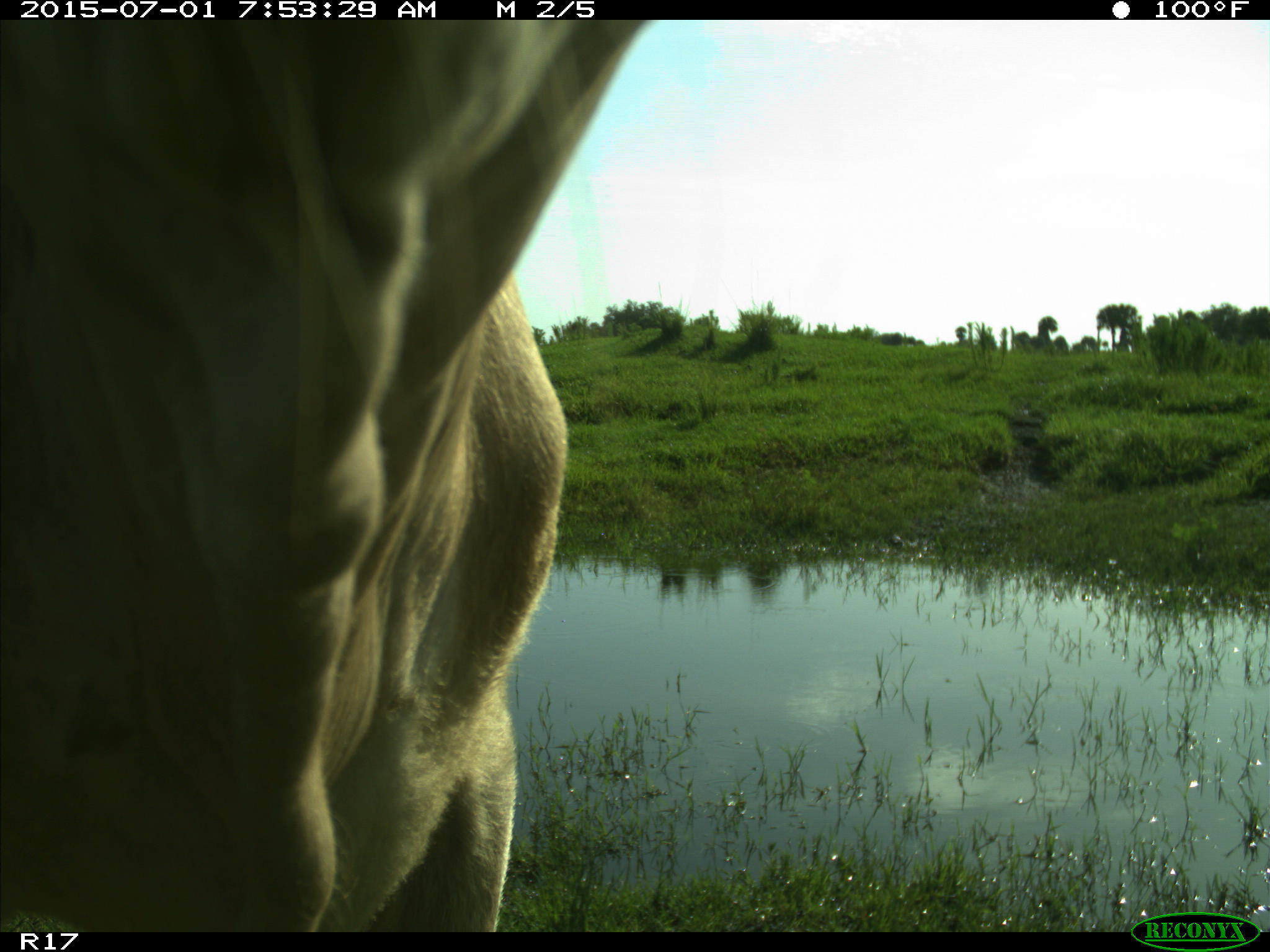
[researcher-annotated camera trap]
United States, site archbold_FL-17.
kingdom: Animalia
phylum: Chordata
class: Mammalia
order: Artiodactyla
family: Bovidae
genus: Bos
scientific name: Bos taurus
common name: domestic cow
Bos taurus (domestic cow).